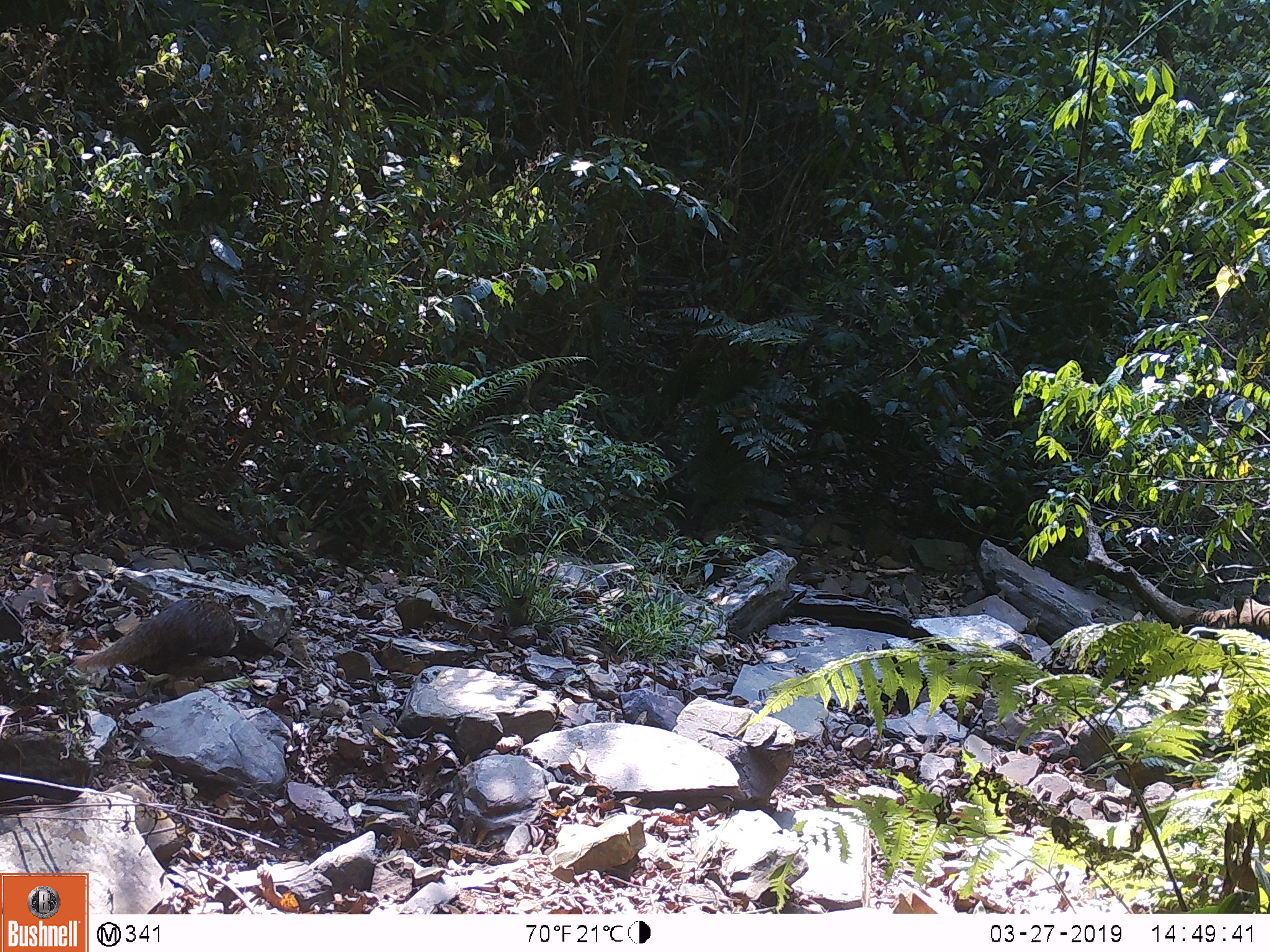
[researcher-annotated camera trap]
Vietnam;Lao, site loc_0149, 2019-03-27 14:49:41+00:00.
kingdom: Animalia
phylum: Chordata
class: Mammalia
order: Carnivora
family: Herpestidae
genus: Urva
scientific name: Urva urva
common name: crab-eating mongoose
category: crab eating mongoose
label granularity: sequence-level